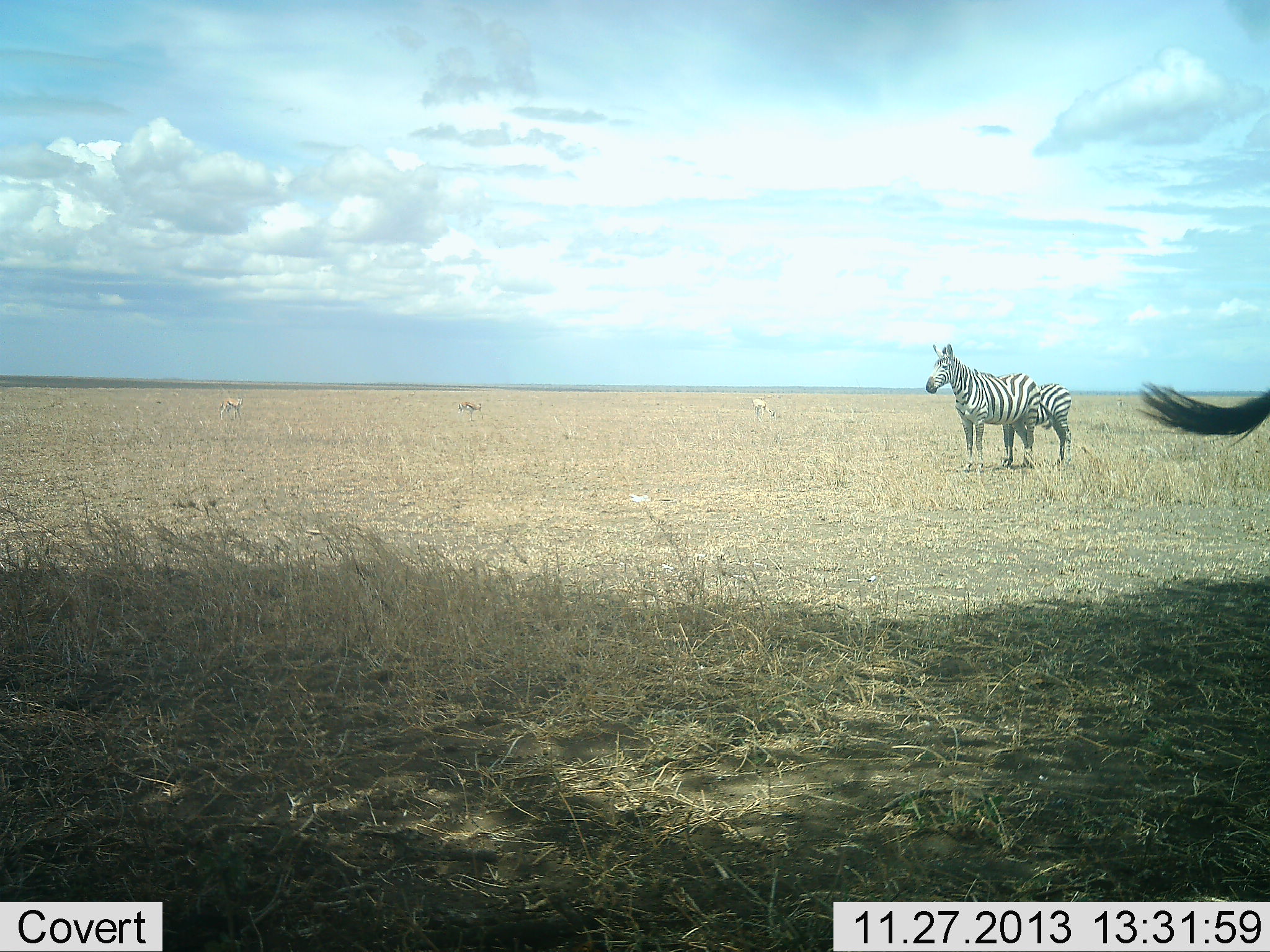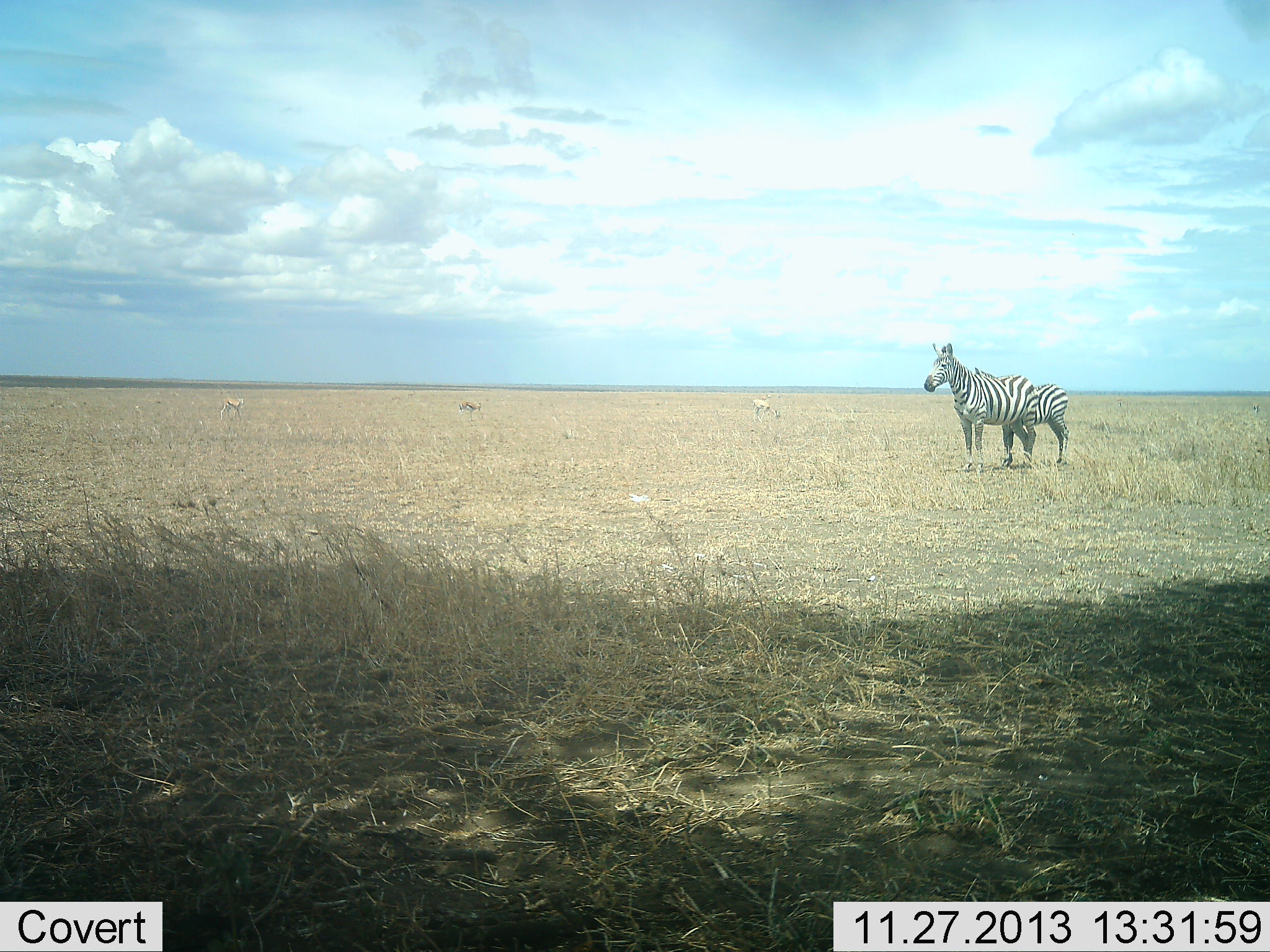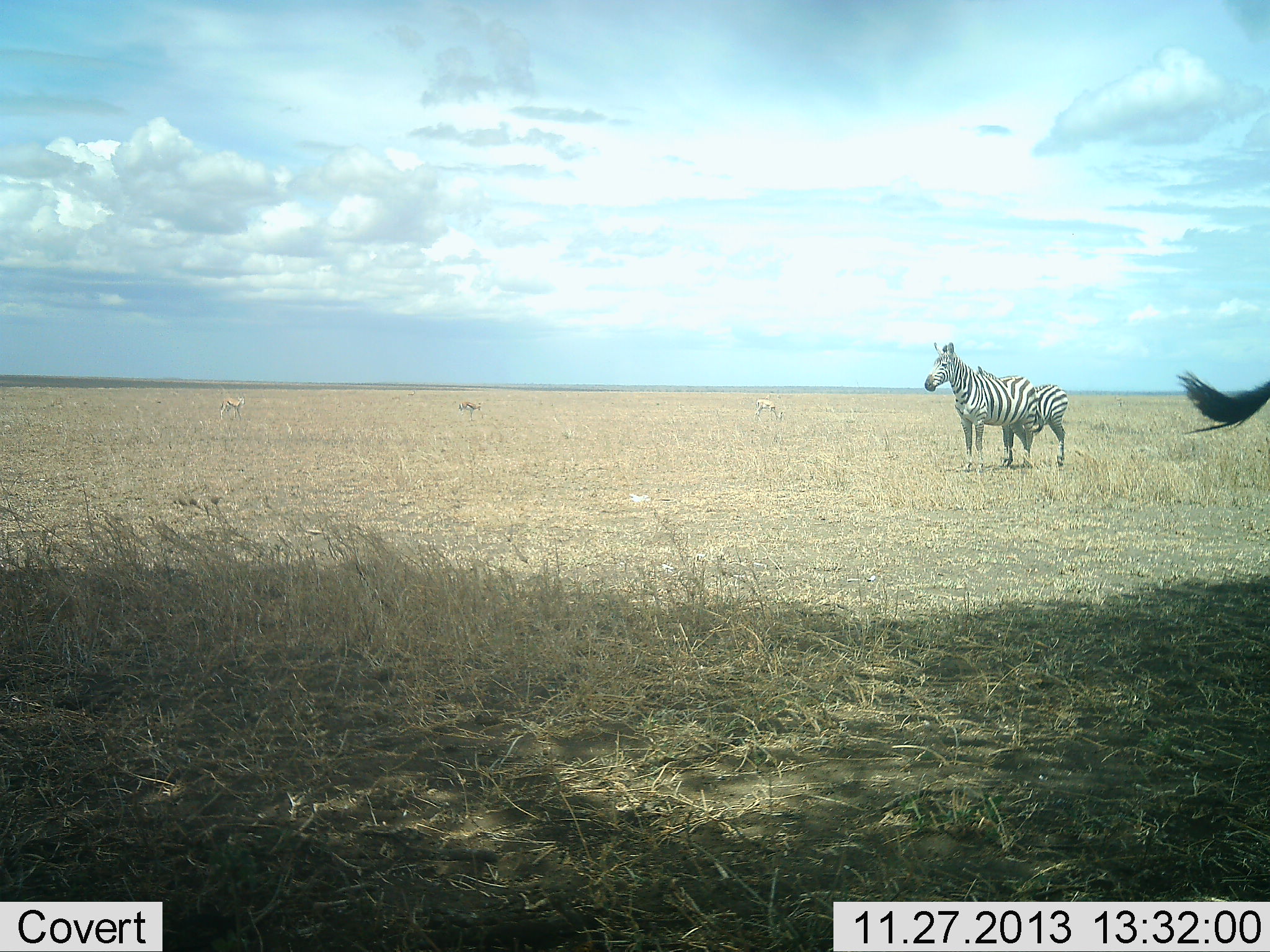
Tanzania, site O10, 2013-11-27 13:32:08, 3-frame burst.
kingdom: Animalia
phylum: Chordata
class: Mammalia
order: Perissodactyla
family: Equidae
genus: Equus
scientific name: Equus quagga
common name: plains zebra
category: zebra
Zebra (plains zebra) (Equus quagga), count 3. Behavior (volunteer vote fractions): standing 95%, resting 5%, moving 5%, interacting 0%. Young present (vote fraction): 0%. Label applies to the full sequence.